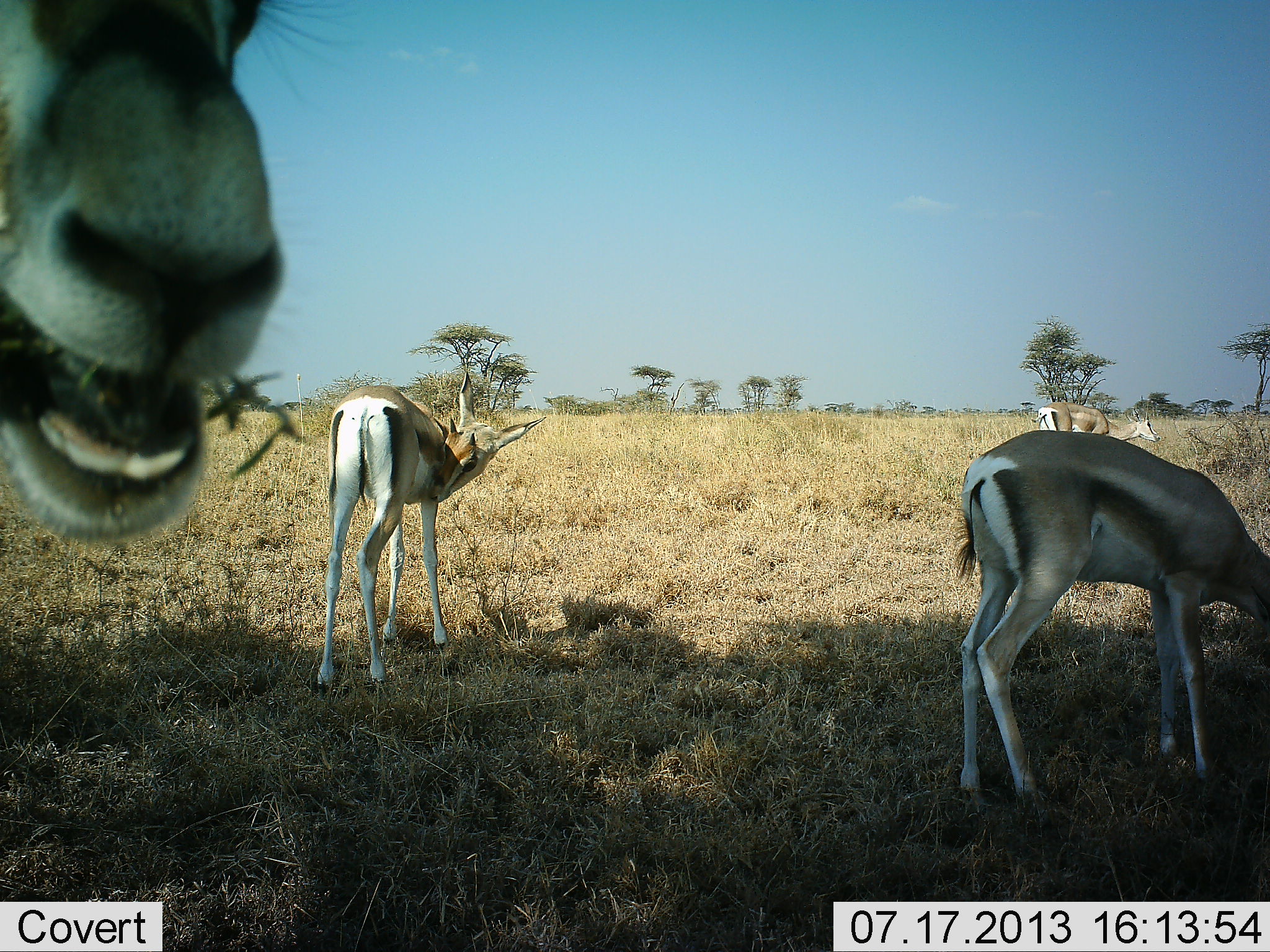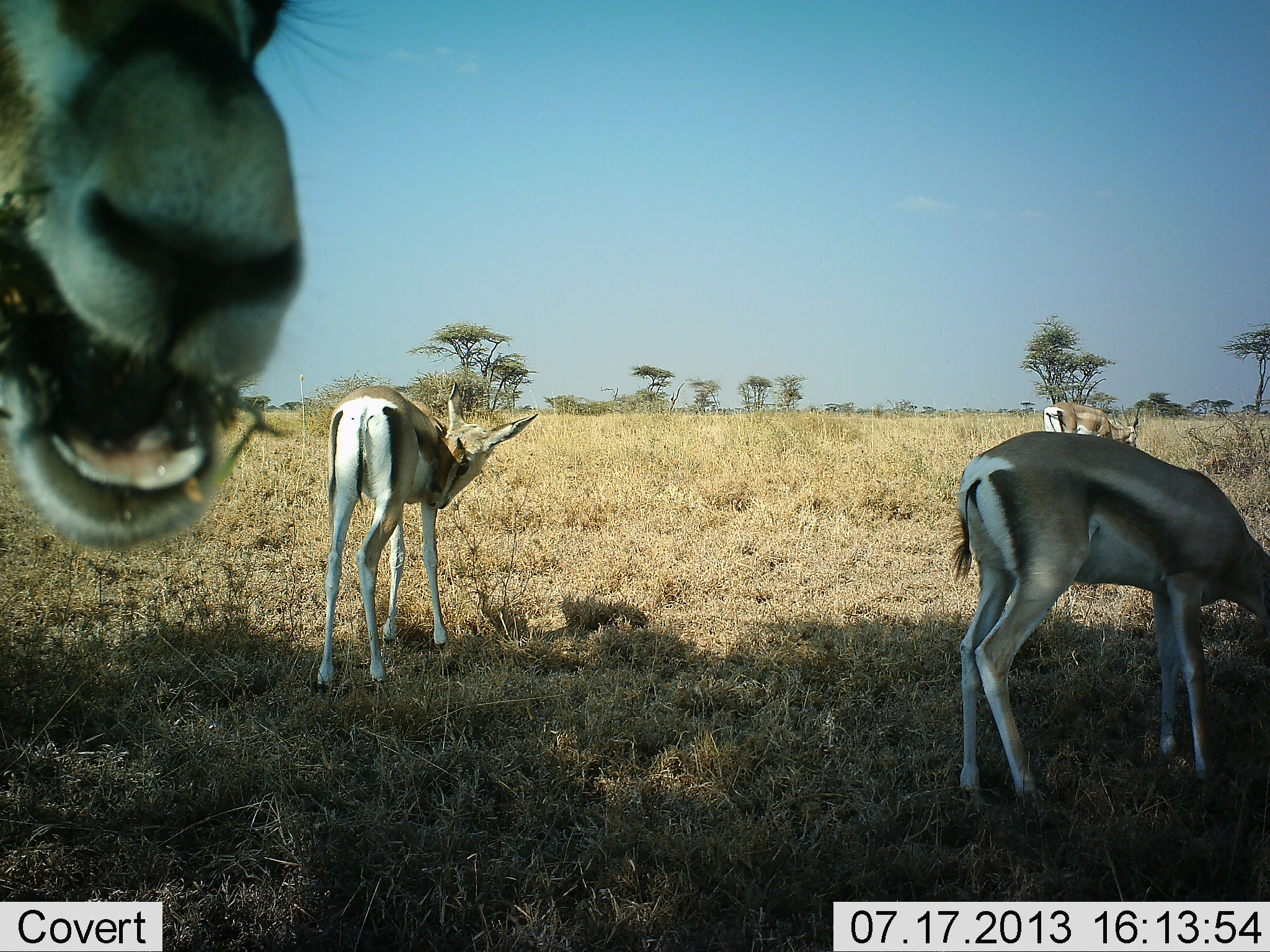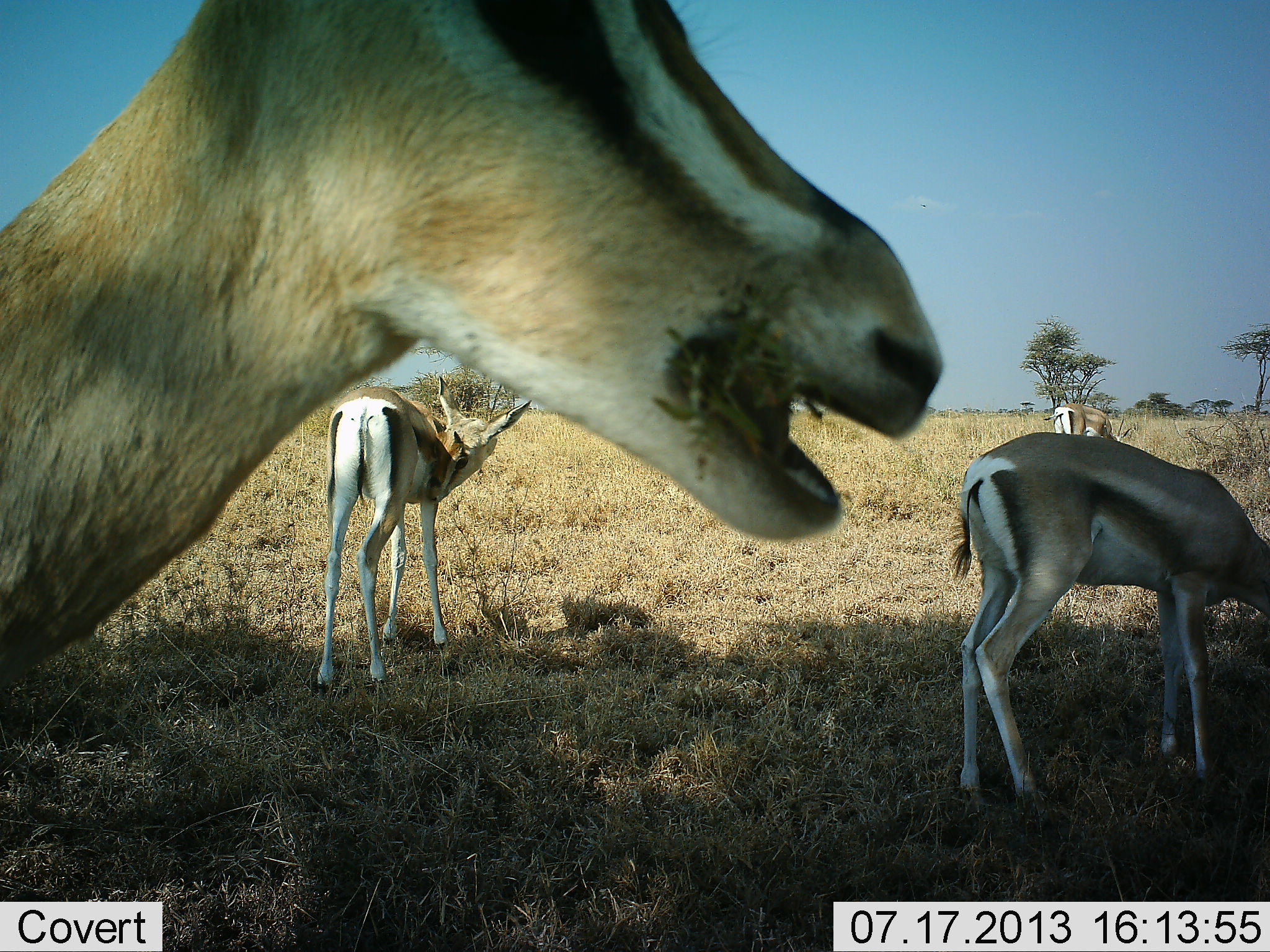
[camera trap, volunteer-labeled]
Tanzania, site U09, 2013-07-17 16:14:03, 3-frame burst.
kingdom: Animalia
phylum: Chordata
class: Mammalia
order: Artiodactyla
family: Bovidae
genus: Eudorcas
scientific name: Eudorcas thomsonii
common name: thomson's gazelle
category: gazellethomsons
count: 4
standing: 60%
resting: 7%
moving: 7%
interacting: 0%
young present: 0%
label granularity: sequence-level